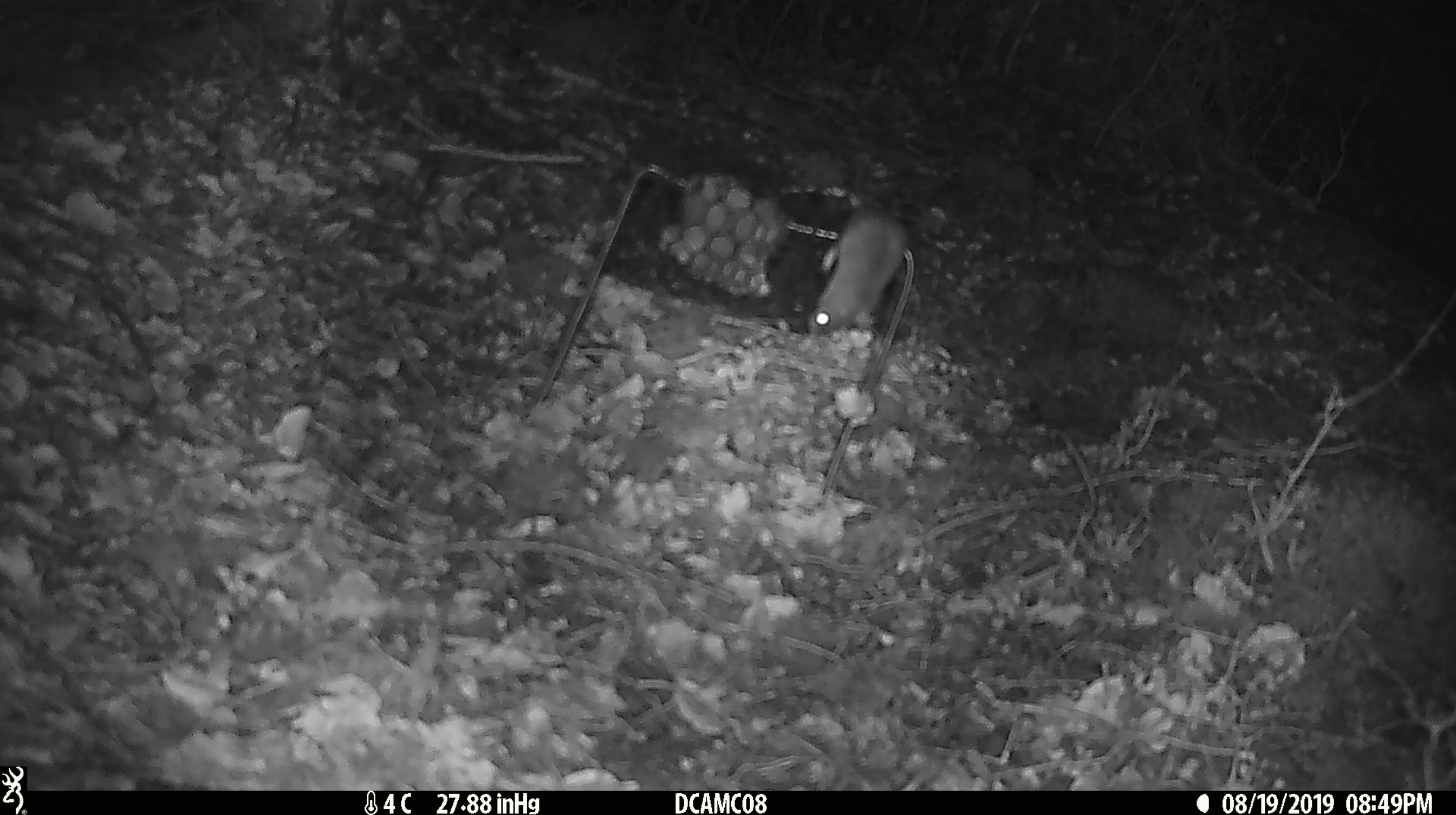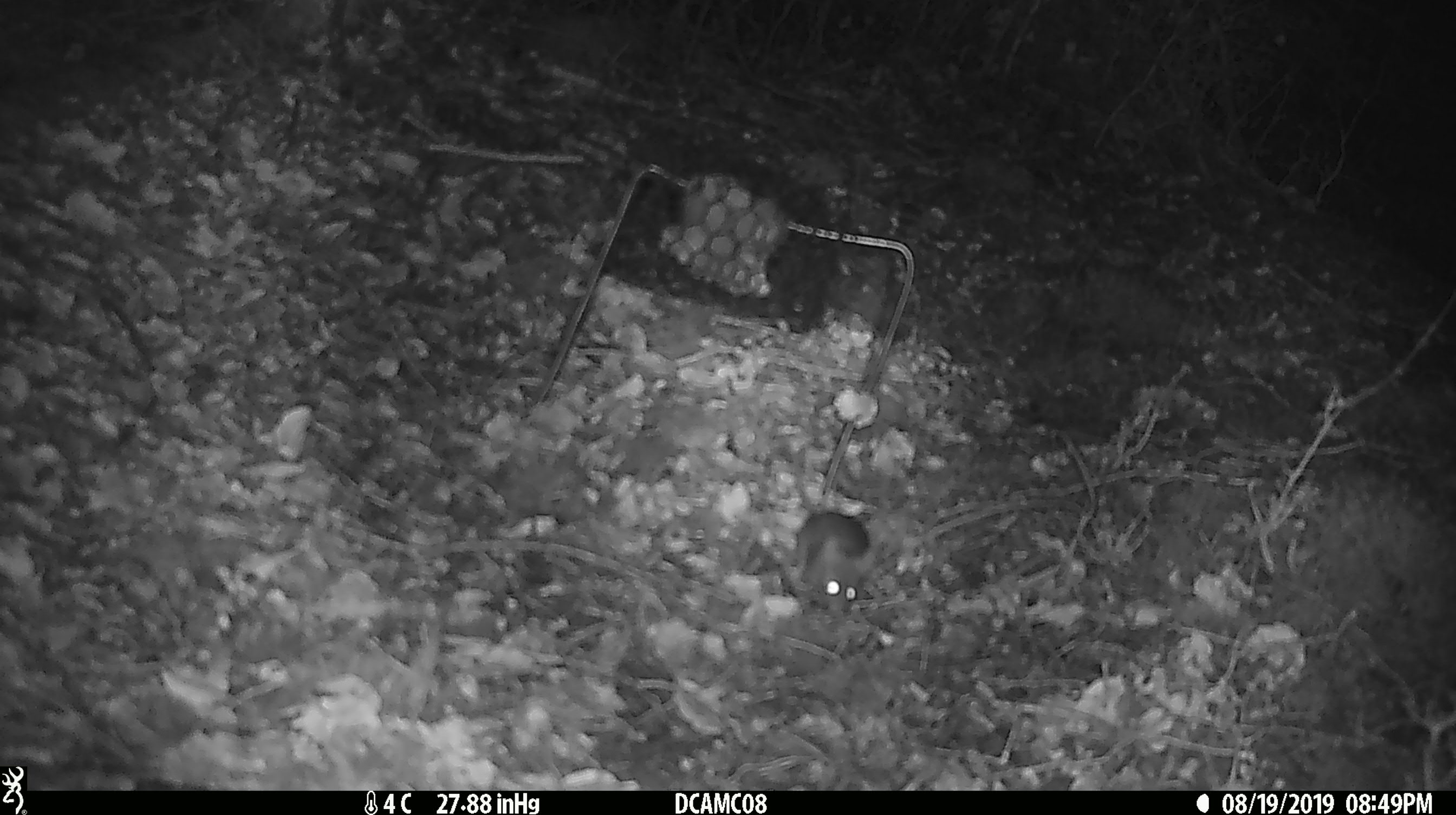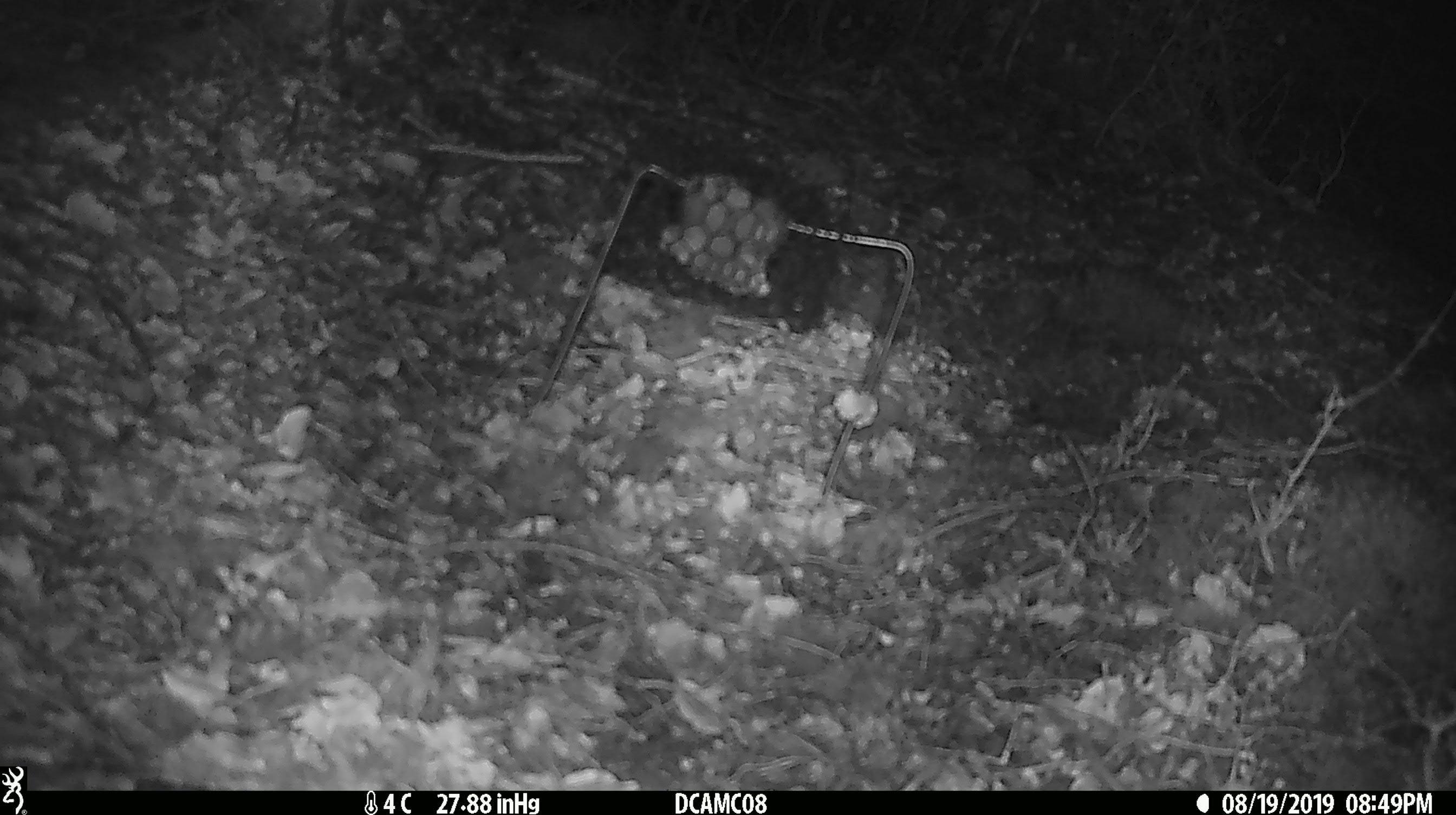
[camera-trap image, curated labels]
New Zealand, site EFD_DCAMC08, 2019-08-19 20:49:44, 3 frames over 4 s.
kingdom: Animalia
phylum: Chordata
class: Mammalia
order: Rodentia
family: Muridae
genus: Mus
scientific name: Mus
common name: mouse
Mouse (Mus).